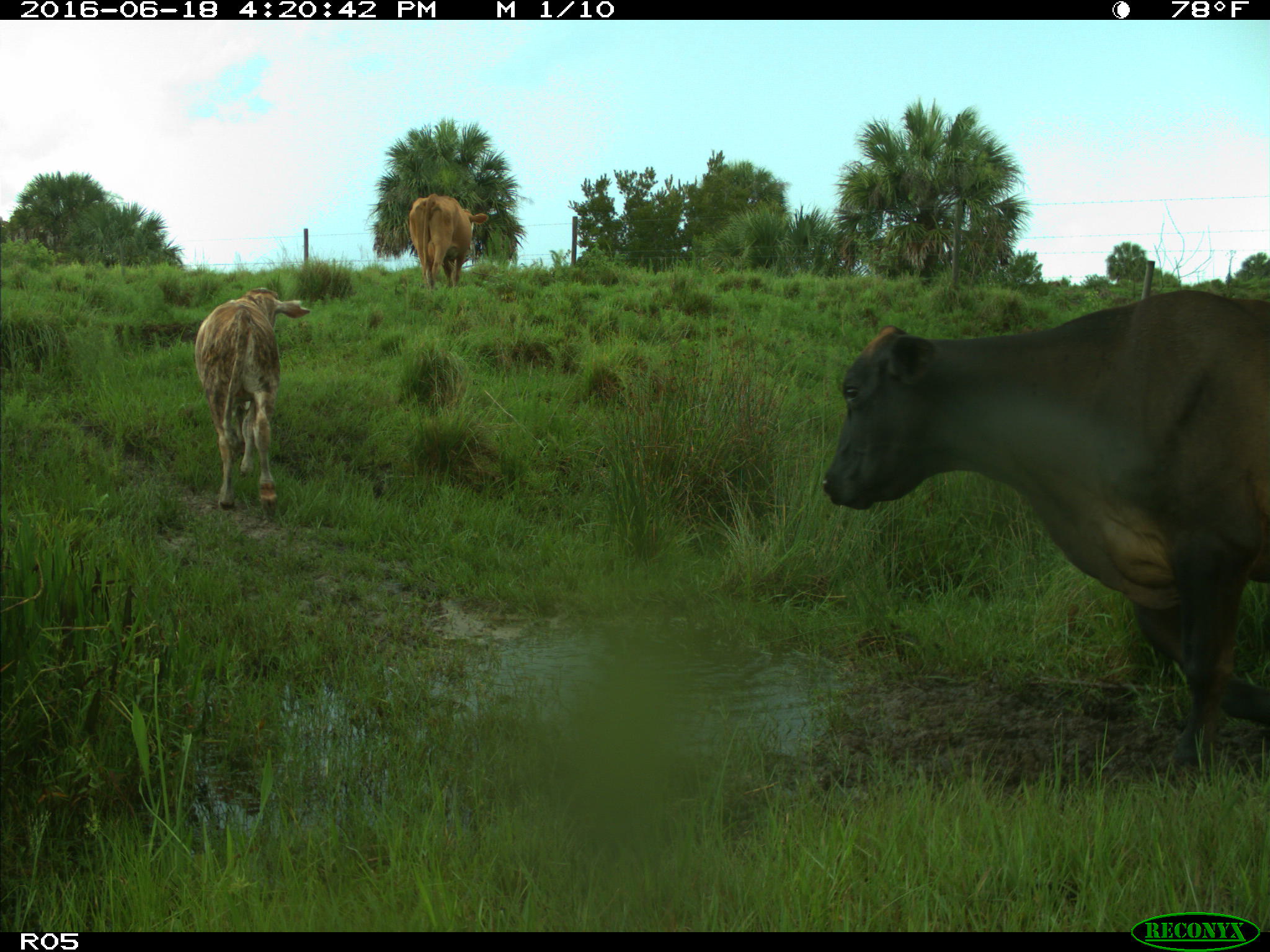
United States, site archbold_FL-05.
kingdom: Animalia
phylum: Chordata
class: Mammalia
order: Artiodactyla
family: Bovidae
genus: Bos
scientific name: Bos taurus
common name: domestic cow